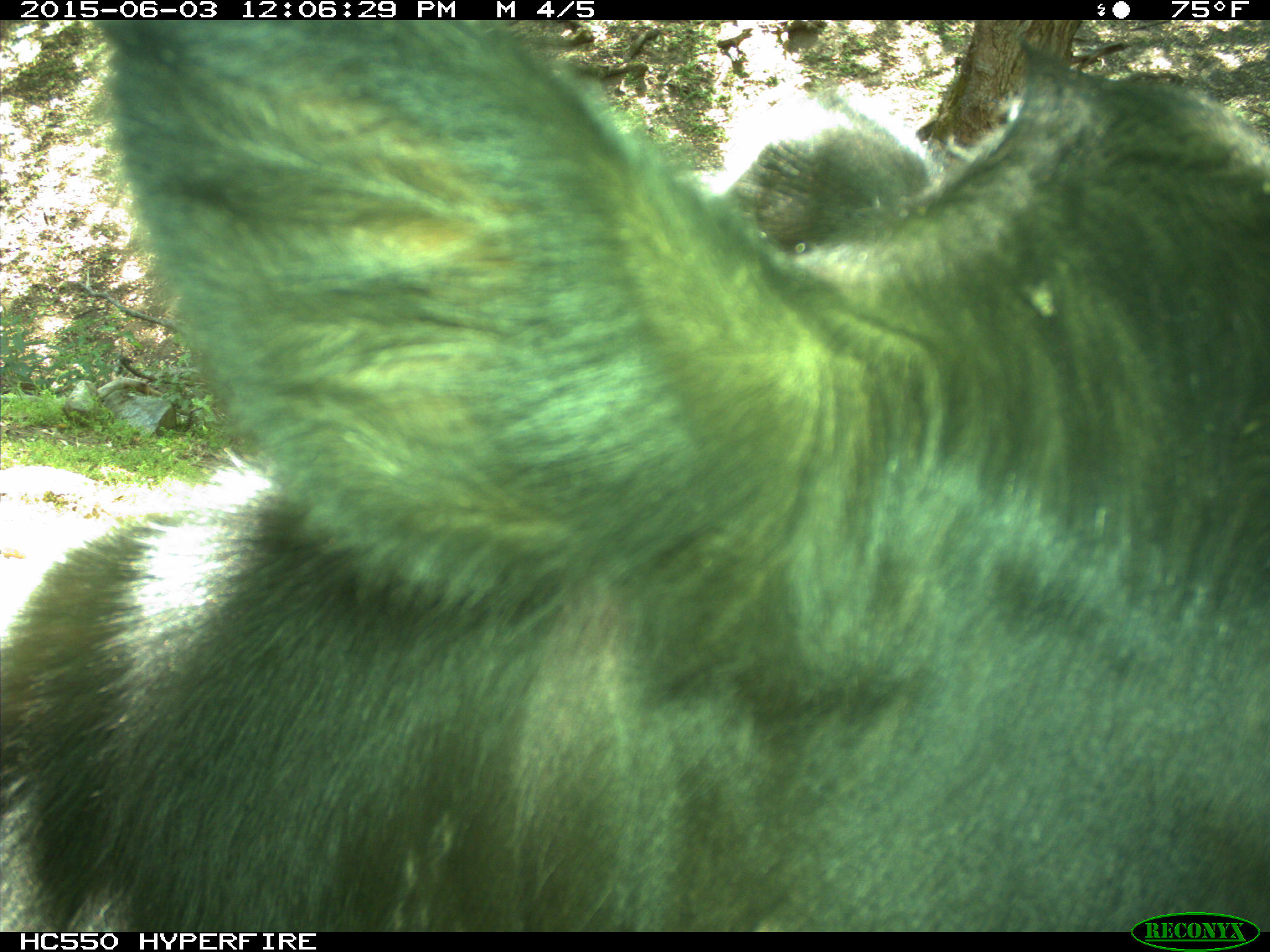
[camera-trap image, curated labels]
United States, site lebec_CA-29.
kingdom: Animalia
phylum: Chordata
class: Mammalia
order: Artiodactyla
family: Bovidae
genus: Bos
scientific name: Bos taurus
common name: domestic cow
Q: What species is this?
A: Bos taurus (domestic cow).